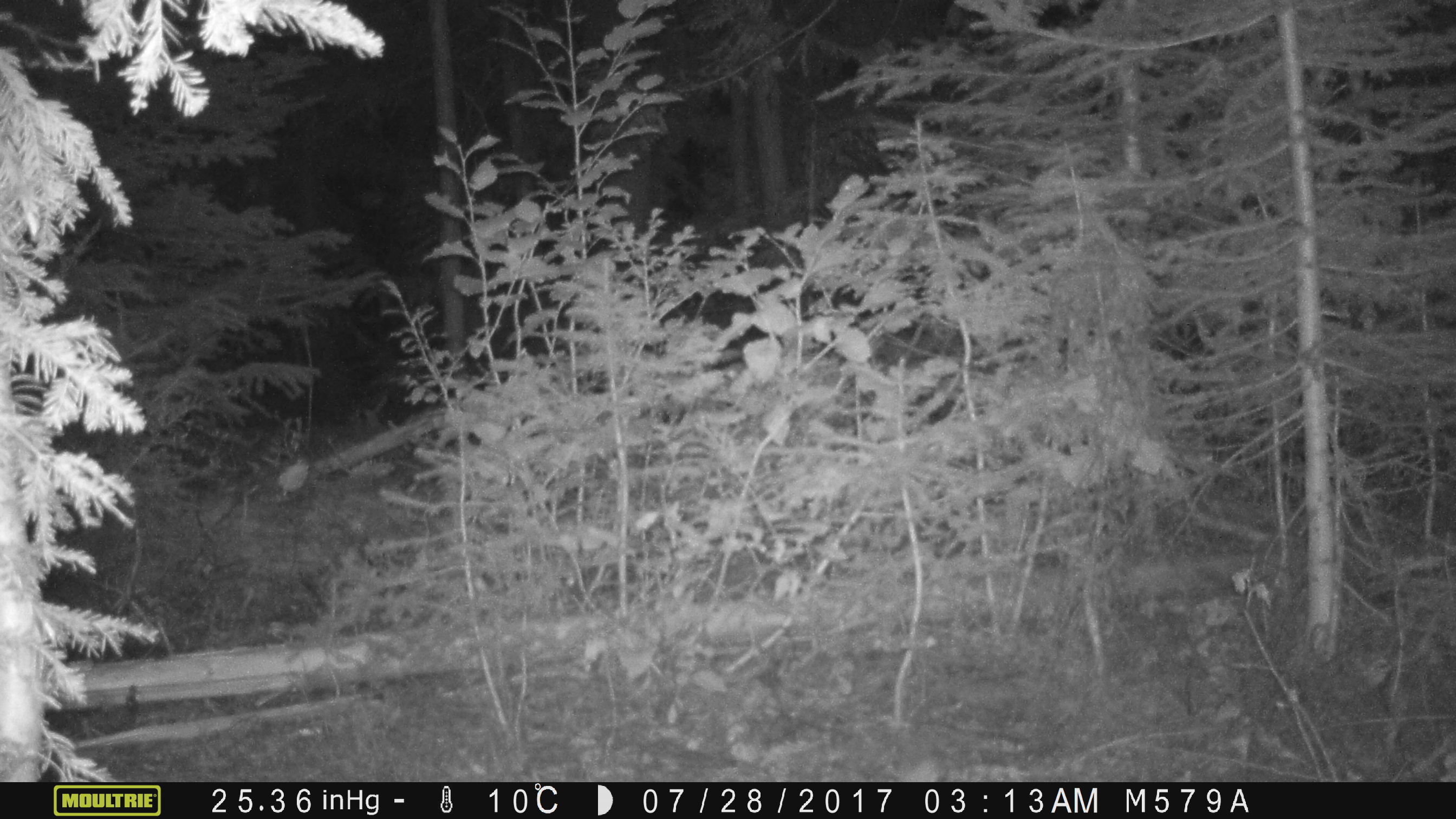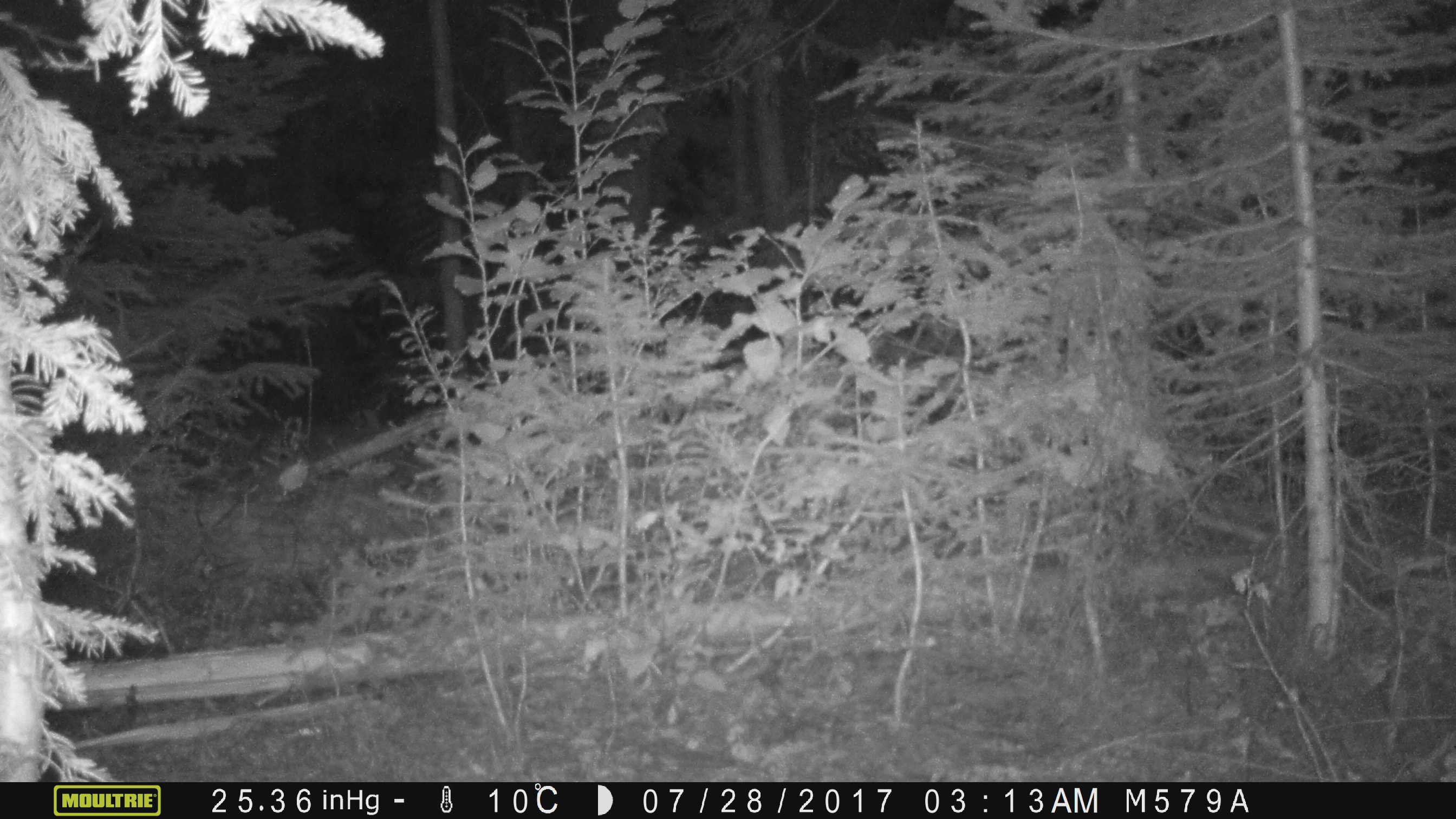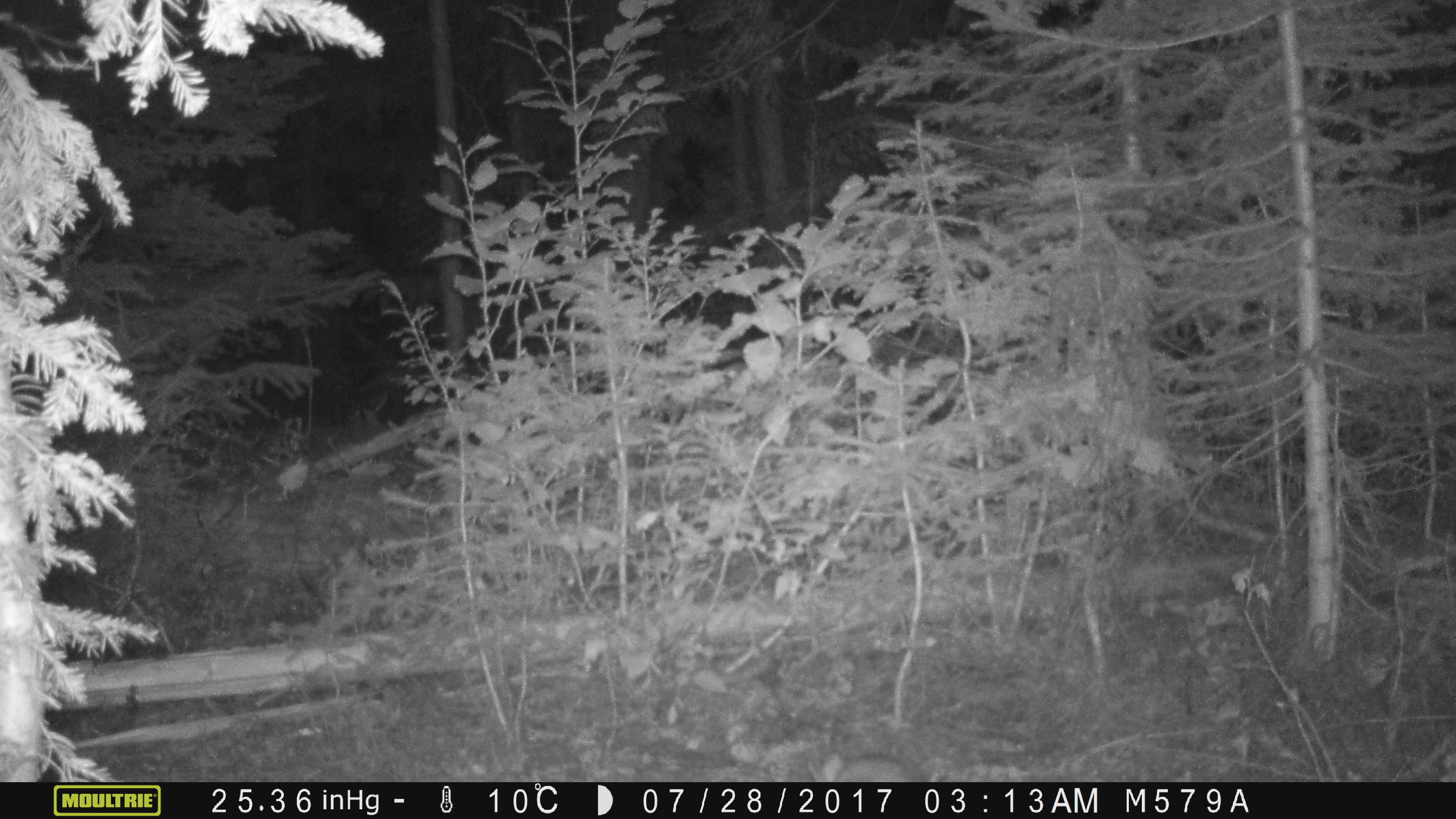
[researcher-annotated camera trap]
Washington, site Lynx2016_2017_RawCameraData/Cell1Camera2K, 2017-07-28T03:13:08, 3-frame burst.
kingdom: Animalia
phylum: Chordata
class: Mammalia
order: Lagomorpha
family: Leporidae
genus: Lepus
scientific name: Lepus americanus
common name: snowshoe hare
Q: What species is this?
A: Lepus americanus (snowshoe hare).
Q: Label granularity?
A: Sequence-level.